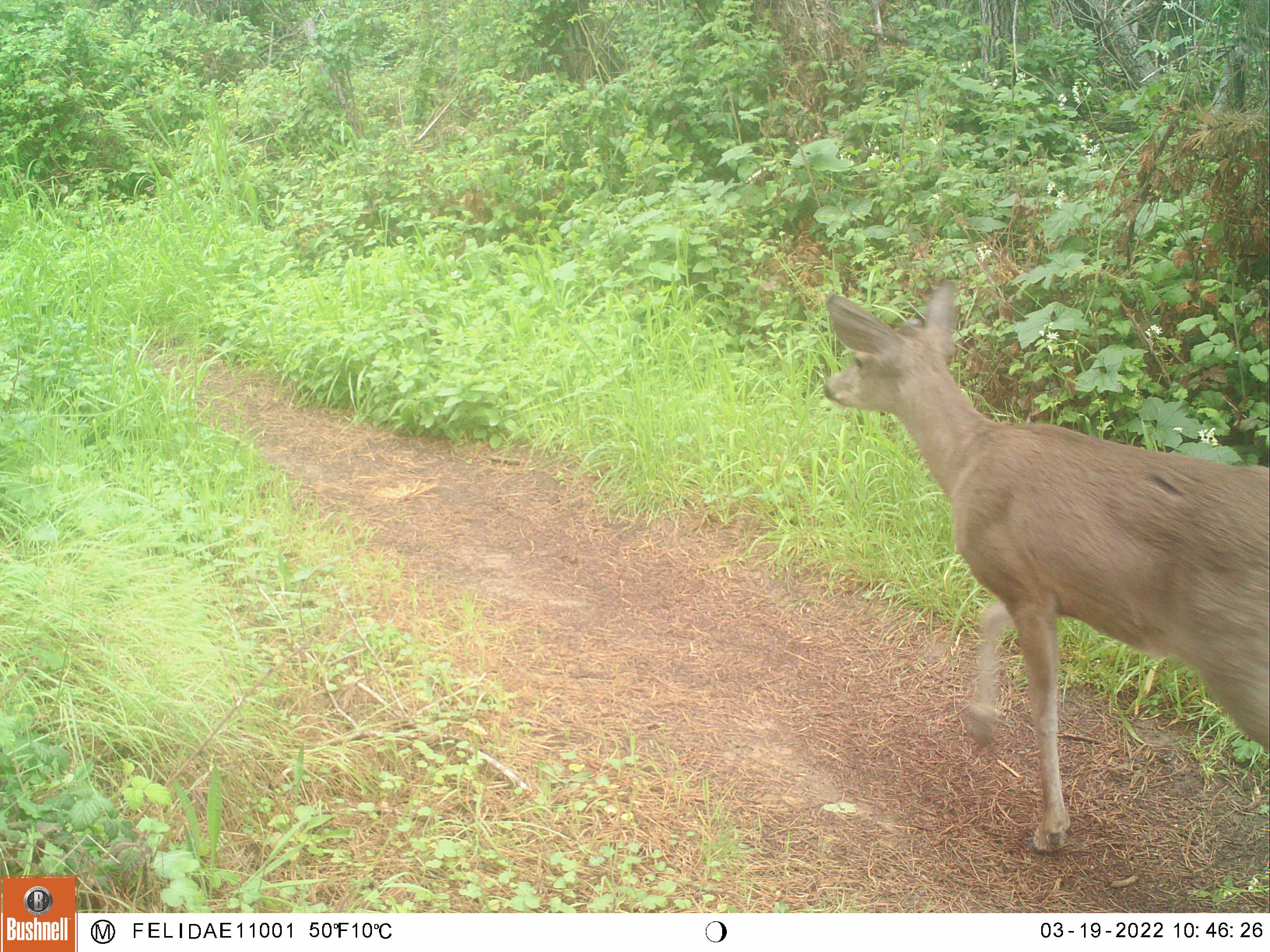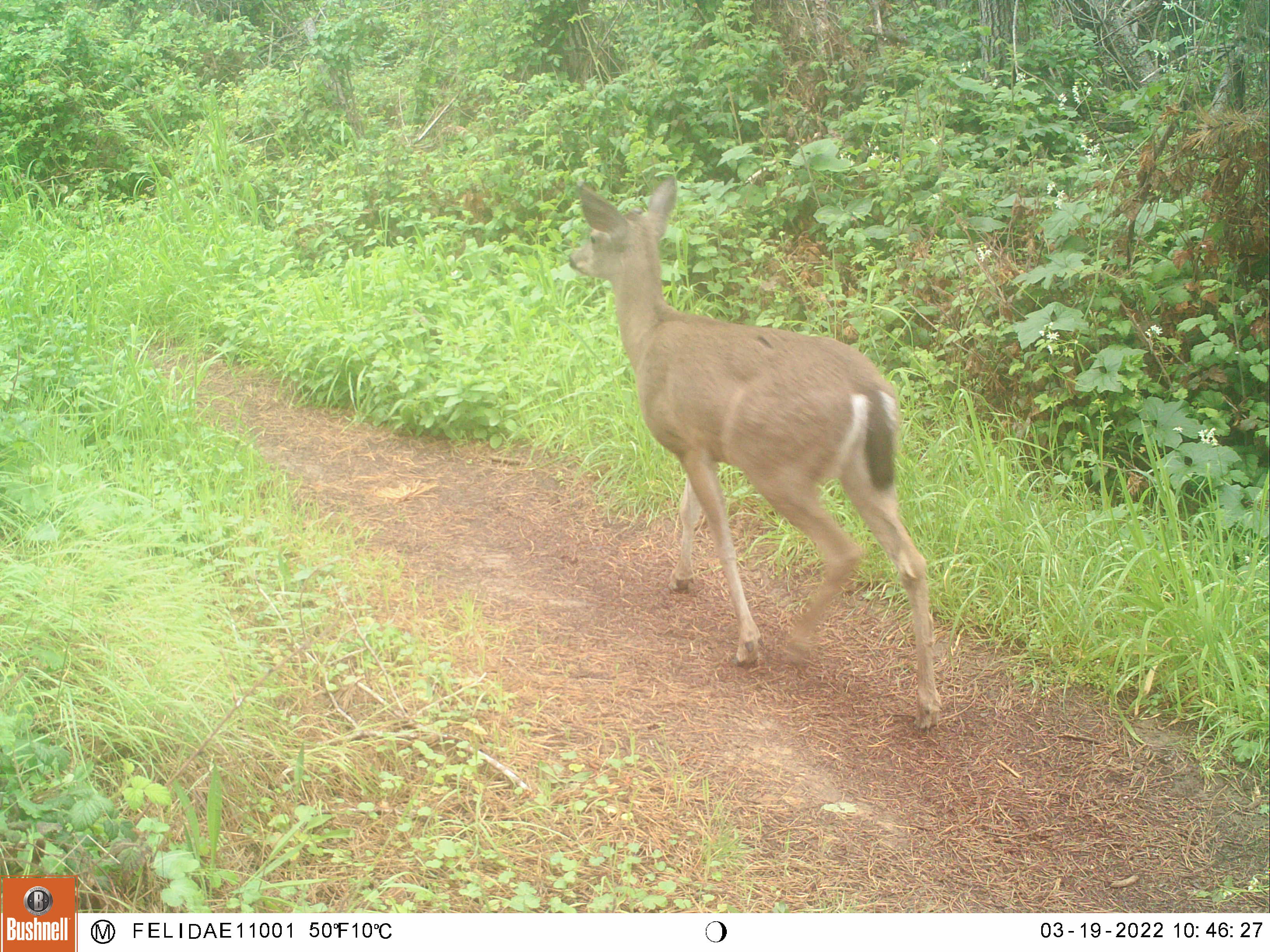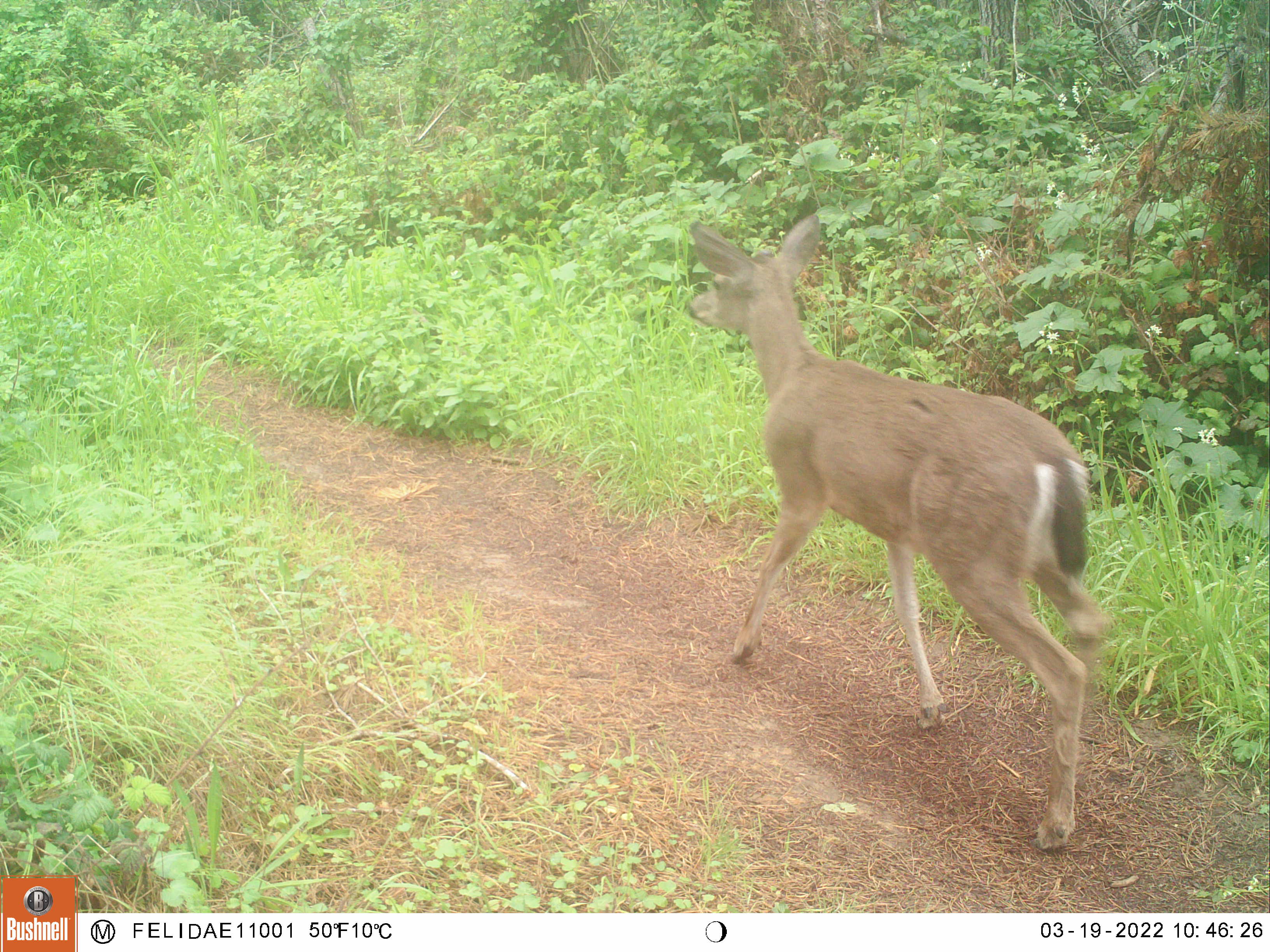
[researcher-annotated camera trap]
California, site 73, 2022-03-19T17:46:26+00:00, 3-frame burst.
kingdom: Animalia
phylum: Chordata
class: Mammalia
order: Artiodactyla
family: Cervidae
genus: Odocoileus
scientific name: Odocoileus hemionus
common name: mule deer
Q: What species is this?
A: Mule deer (Odocoileus hemionus).